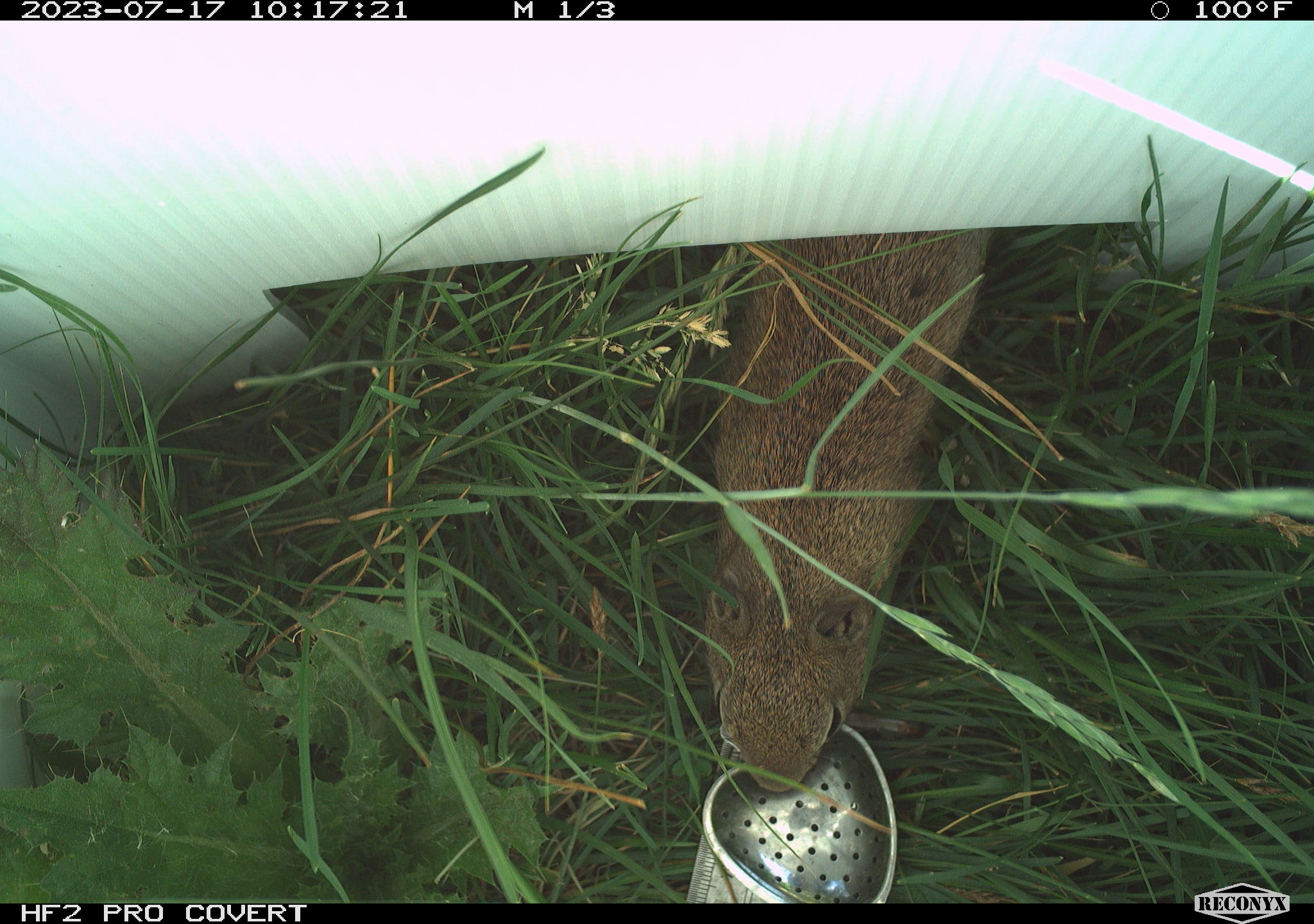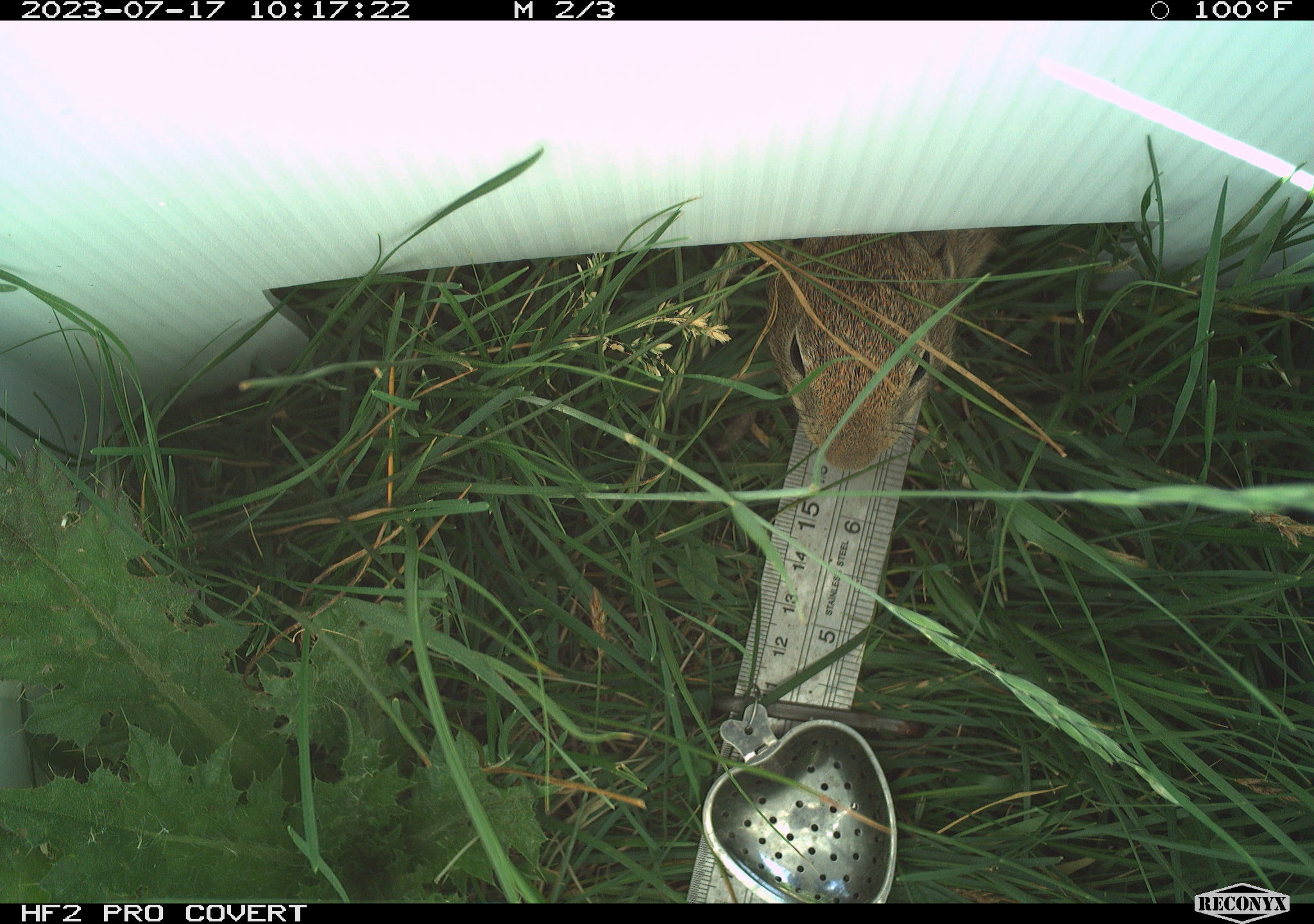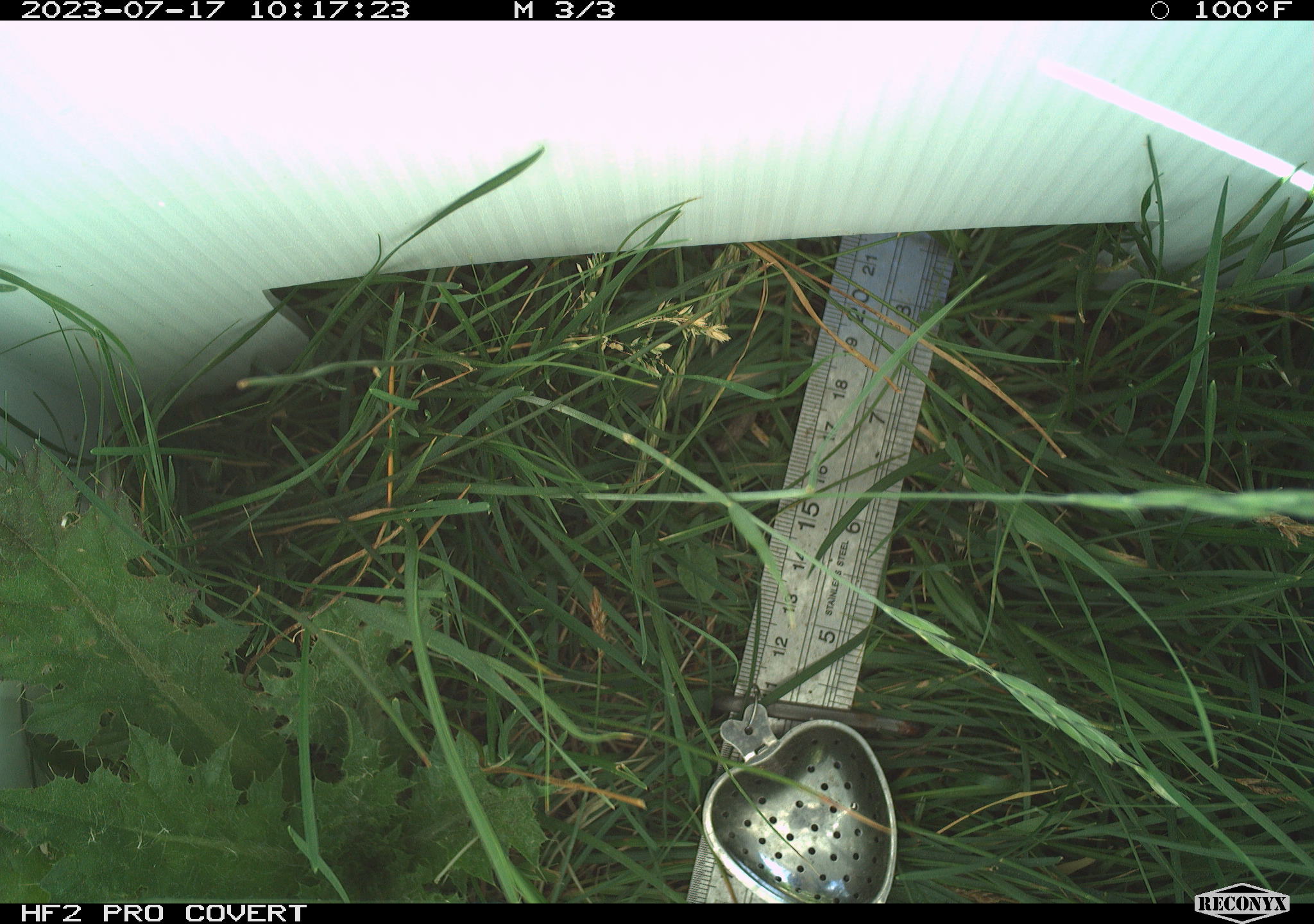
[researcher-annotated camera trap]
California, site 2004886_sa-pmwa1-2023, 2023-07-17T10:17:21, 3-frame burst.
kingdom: Animalia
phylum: Chordata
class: Mammalia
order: Rodentia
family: Sciuridae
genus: Urocitellus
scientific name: Urocitellus beldingi beldingi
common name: belding's ground squirrel